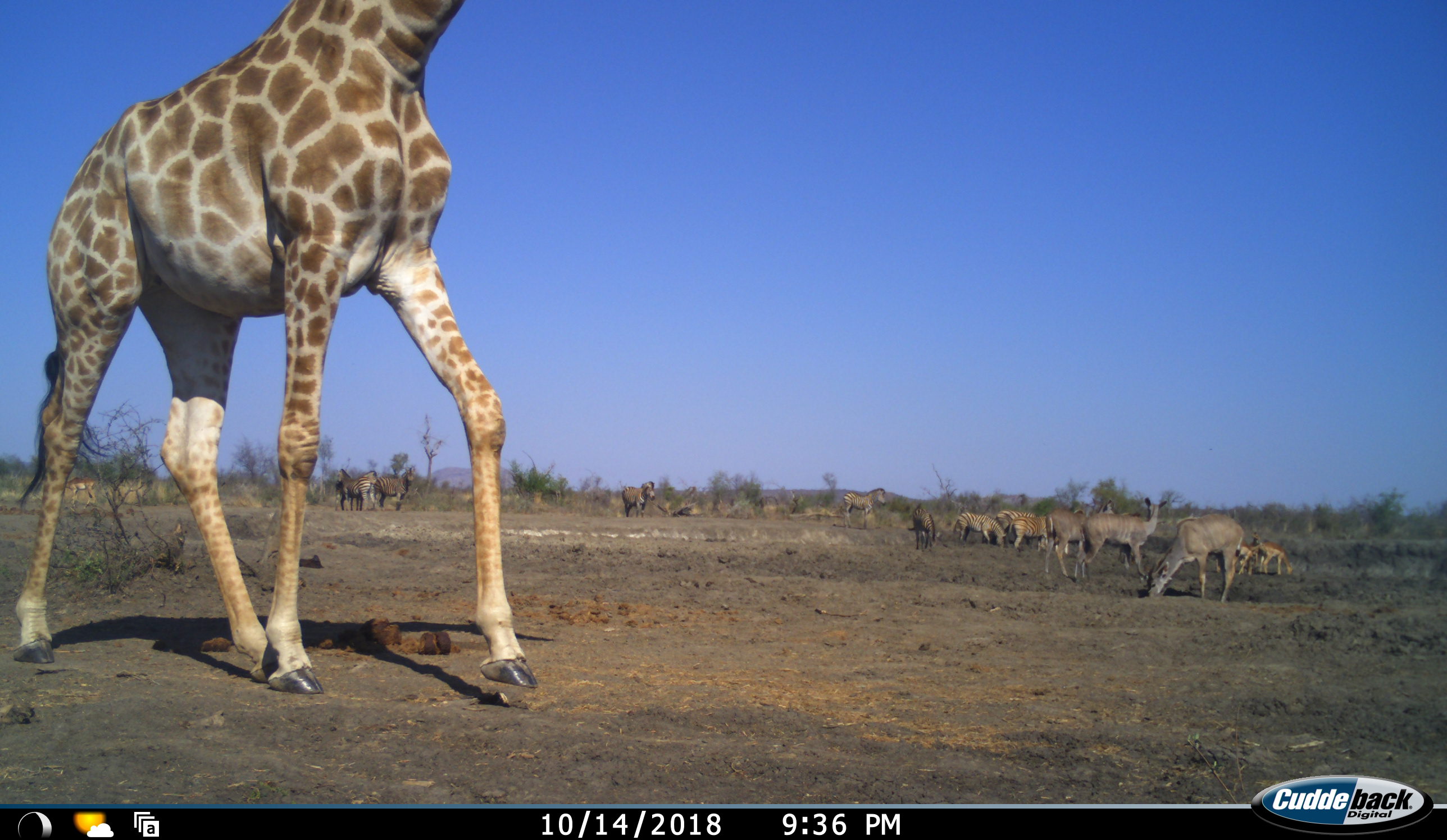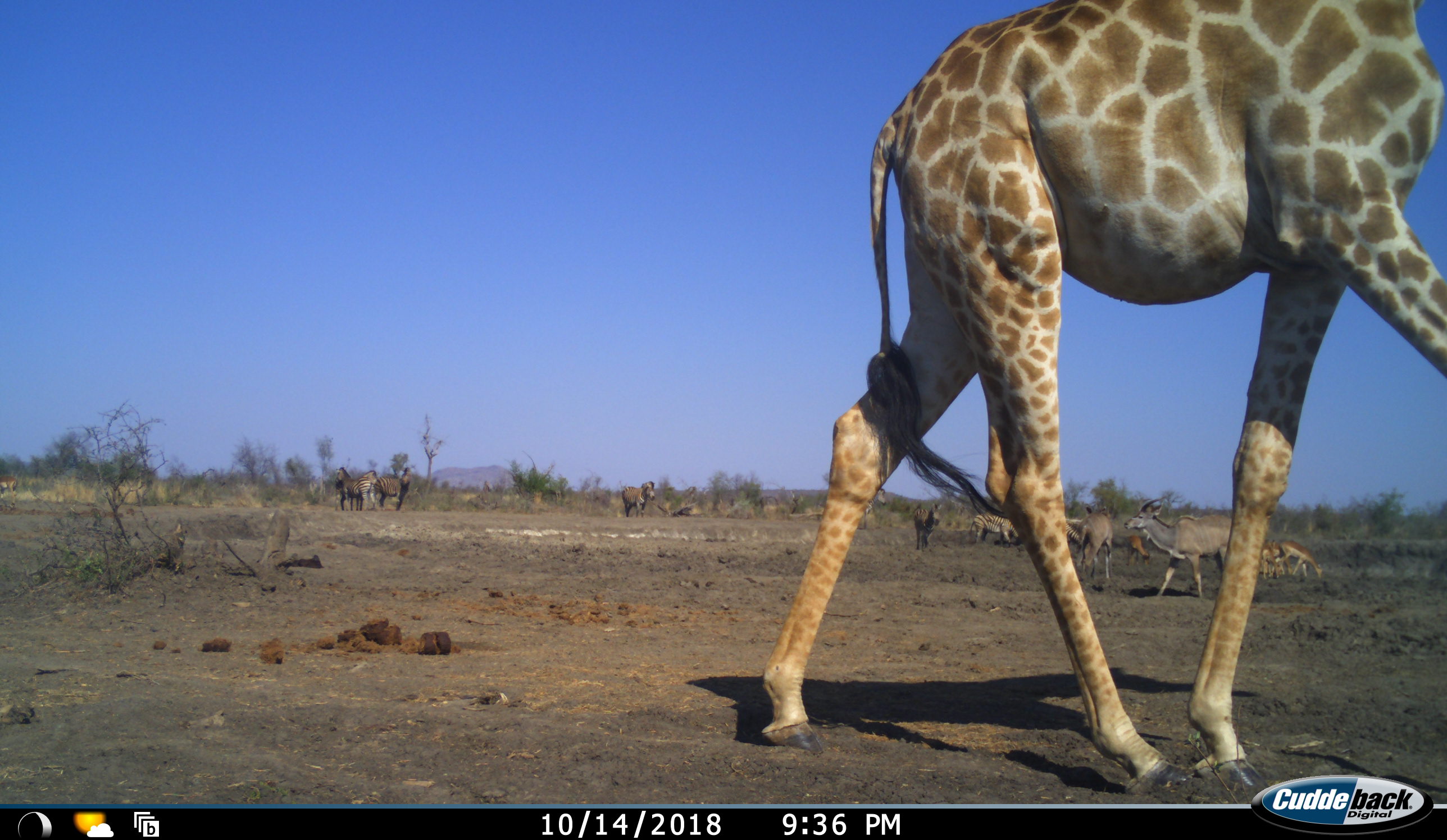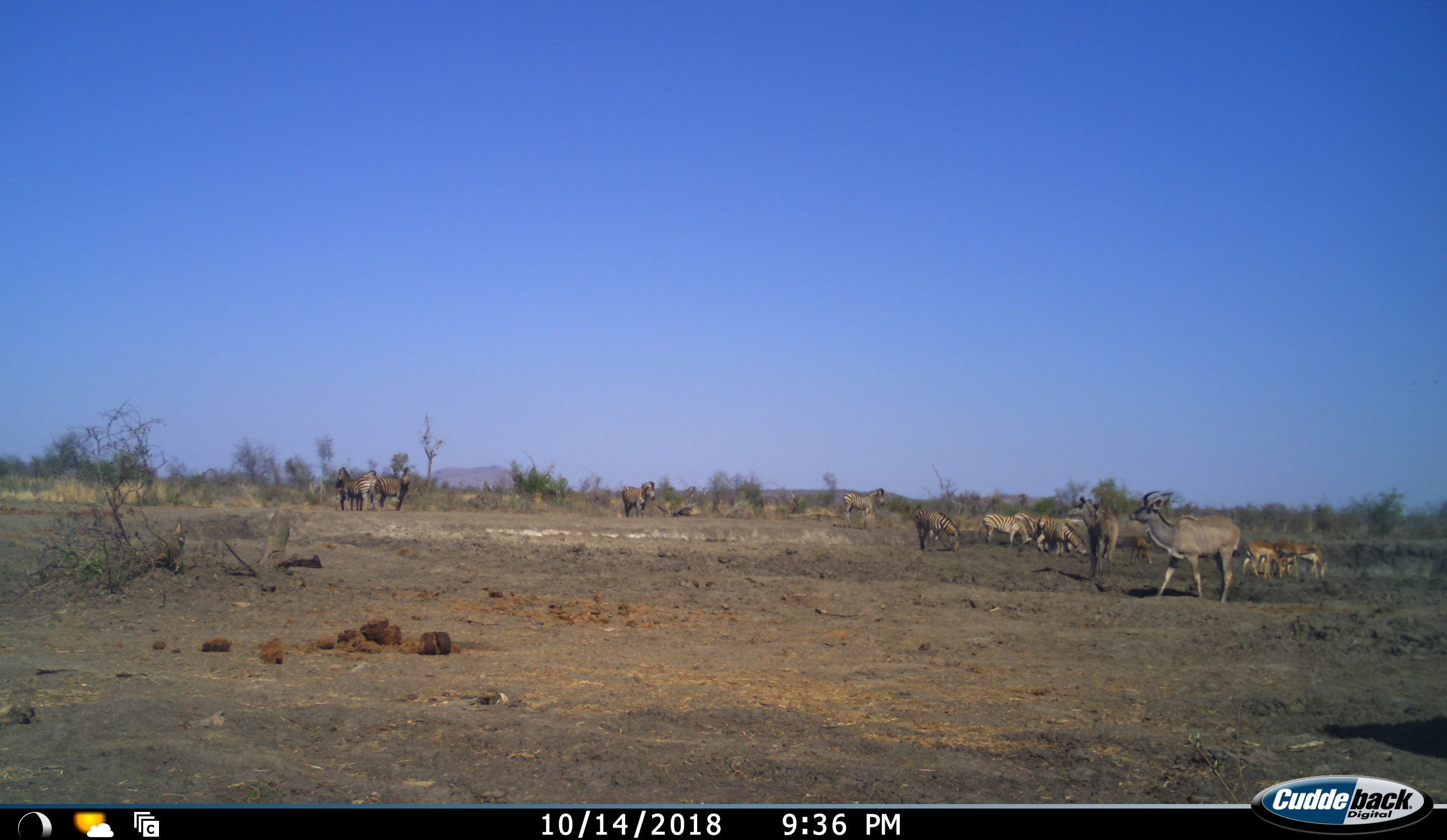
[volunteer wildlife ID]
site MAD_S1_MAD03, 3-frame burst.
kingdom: Animalia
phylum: Chordata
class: Mammalia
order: Artiodactyla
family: Giraffidae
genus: Giraffa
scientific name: Giraffa camelopardalis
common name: giraffe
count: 1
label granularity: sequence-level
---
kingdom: Animalia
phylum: Chordata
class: Mammalia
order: Artiodactyla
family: Bovidae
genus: Aepyceros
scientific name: Aepyceros melampus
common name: impala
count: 5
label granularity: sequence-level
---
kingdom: Animalia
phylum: Chordata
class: Mammalia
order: Artiodactyla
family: Bovidae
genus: Tragelaphus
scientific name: Tragelaphus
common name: kudu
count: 3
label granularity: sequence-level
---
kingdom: Animalia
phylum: Chordata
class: Mammalia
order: Perissodactyla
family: Equidae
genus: Equus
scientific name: Equus quagga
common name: plains zebra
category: zebraplains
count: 10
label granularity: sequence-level